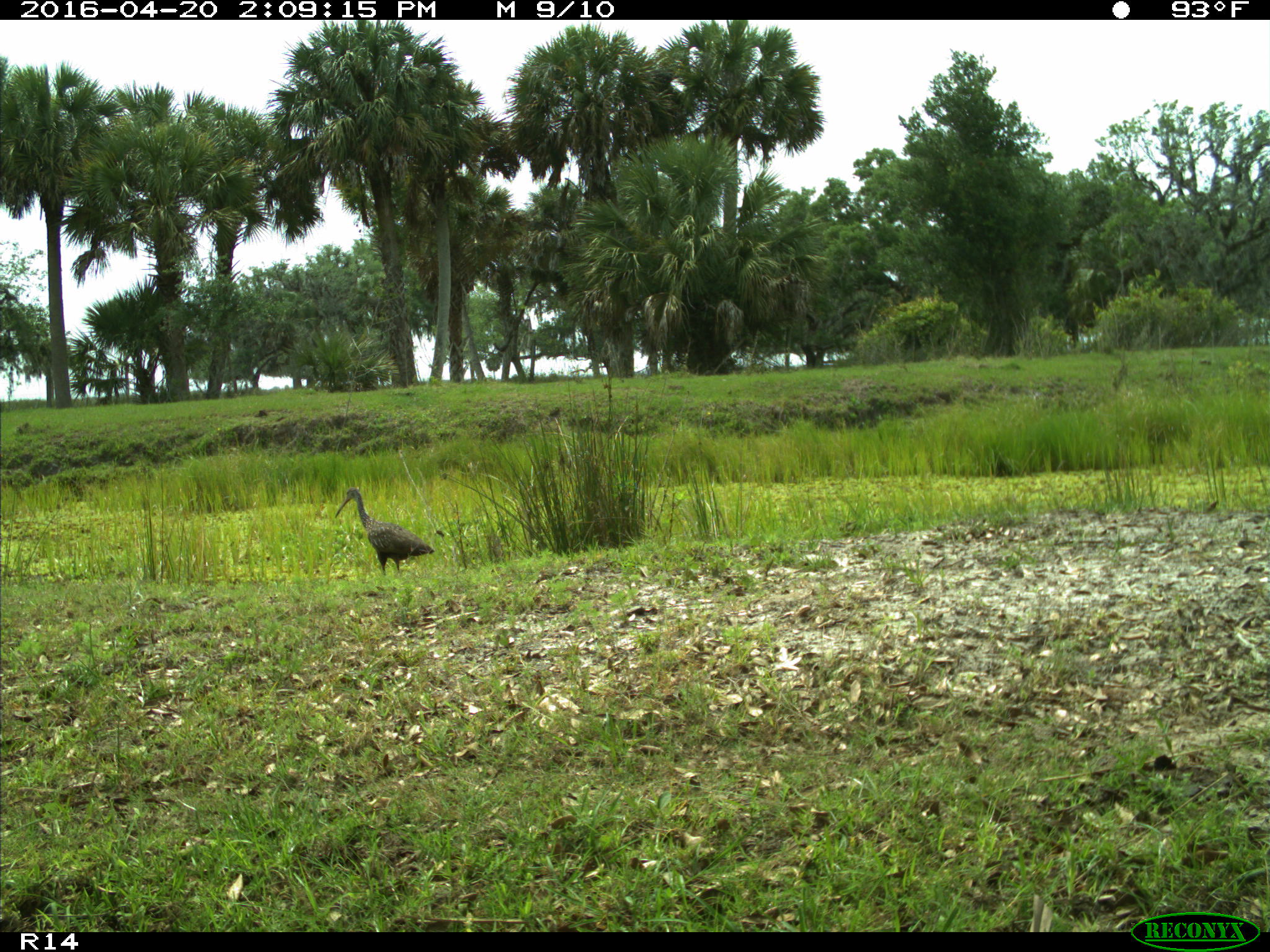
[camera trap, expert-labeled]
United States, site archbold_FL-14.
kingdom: Animalia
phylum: Chordata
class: Aves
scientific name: Aves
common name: birds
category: unidentified bird